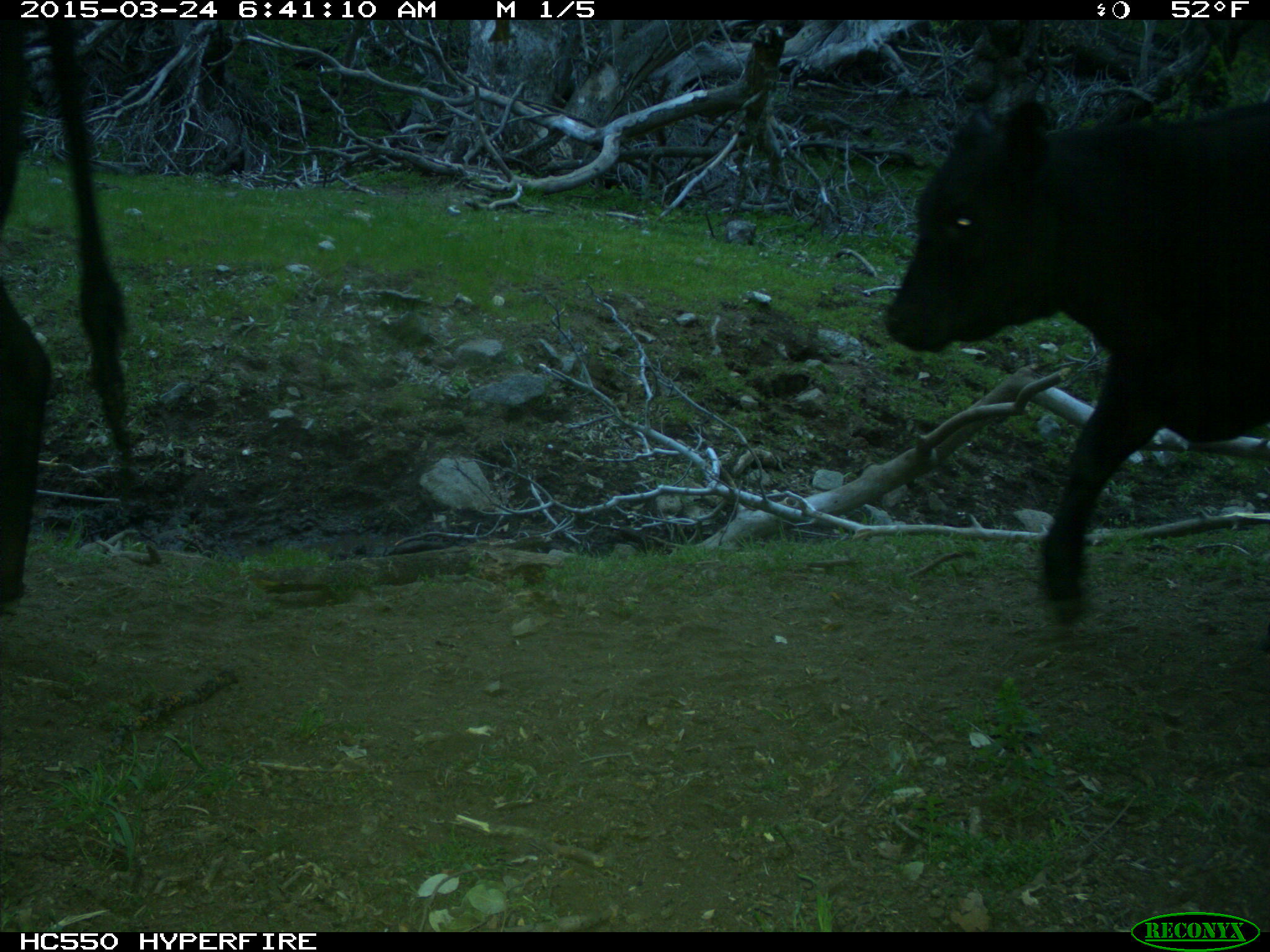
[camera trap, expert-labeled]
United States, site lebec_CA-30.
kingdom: Animalia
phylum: Chordata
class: Mammalia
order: Artiodactyla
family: Bovidae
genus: Bos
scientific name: Bos taurus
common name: domestic cow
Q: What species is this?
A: Bos taurus (domestic cow).